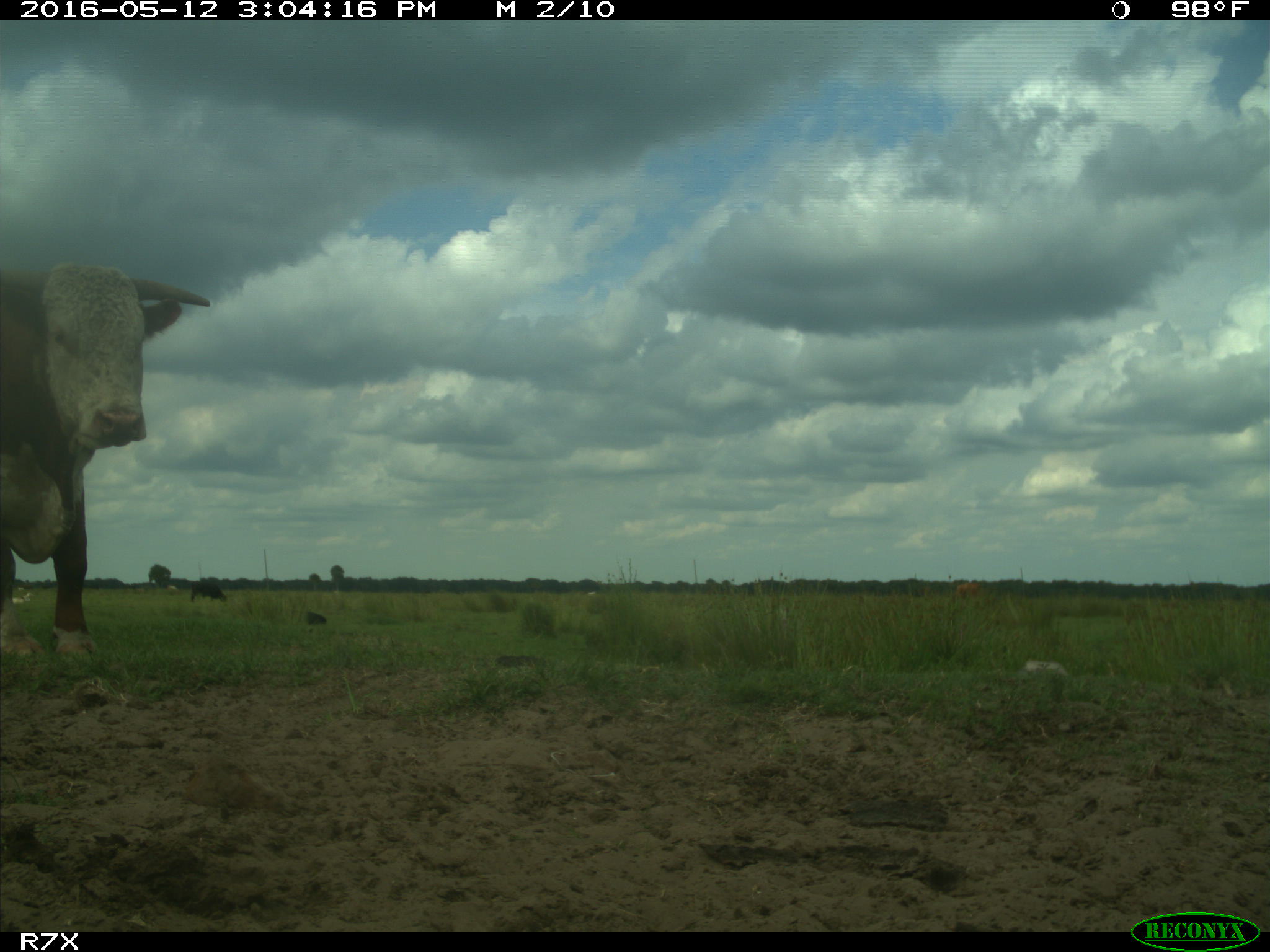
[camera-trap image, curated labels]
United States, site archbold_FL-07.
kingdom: Animalia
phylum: Chordata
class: Mammalia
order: Artiodactyla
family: Bovidae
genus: Bos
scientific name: Bos taurus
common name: domestic cow